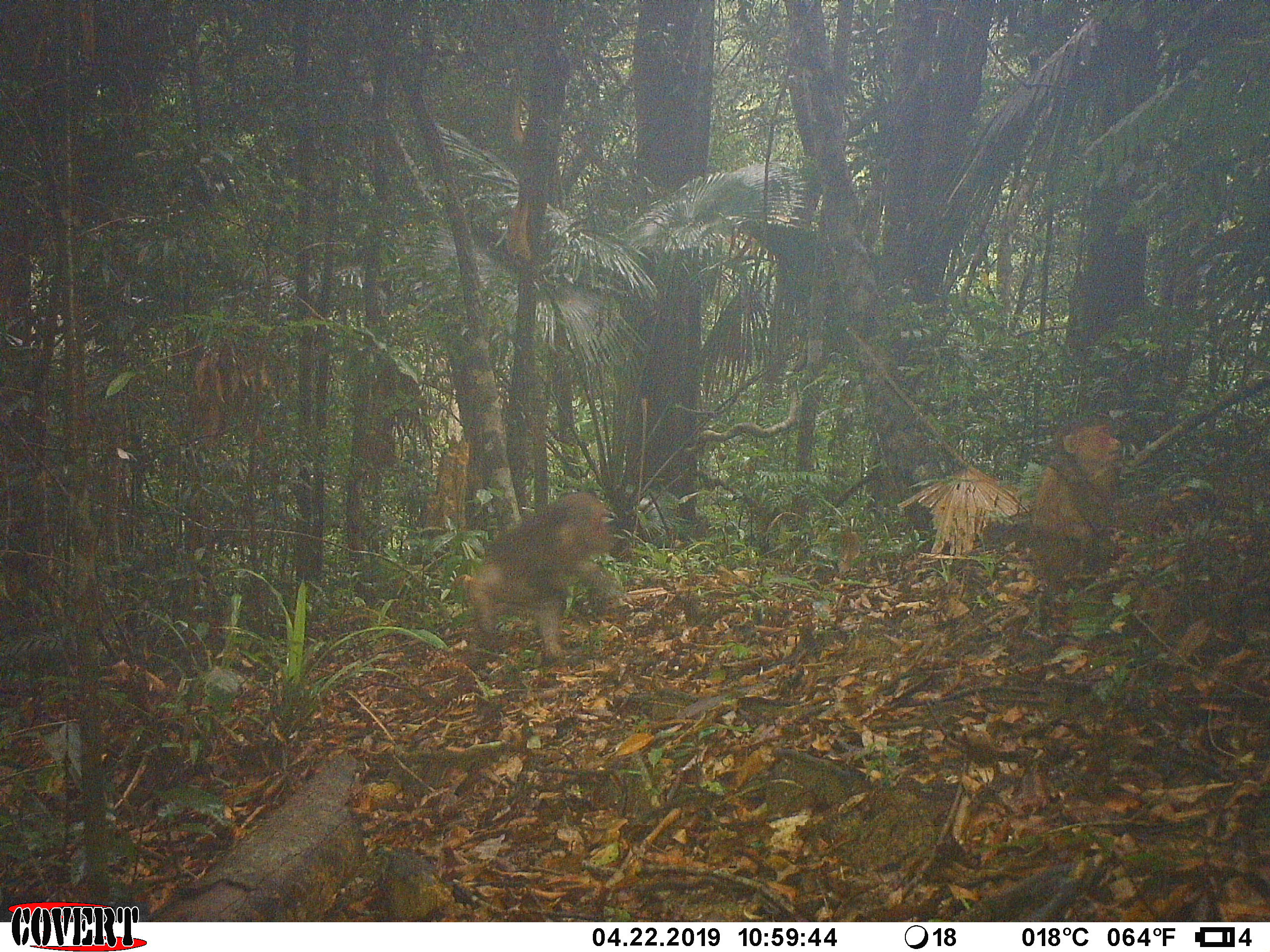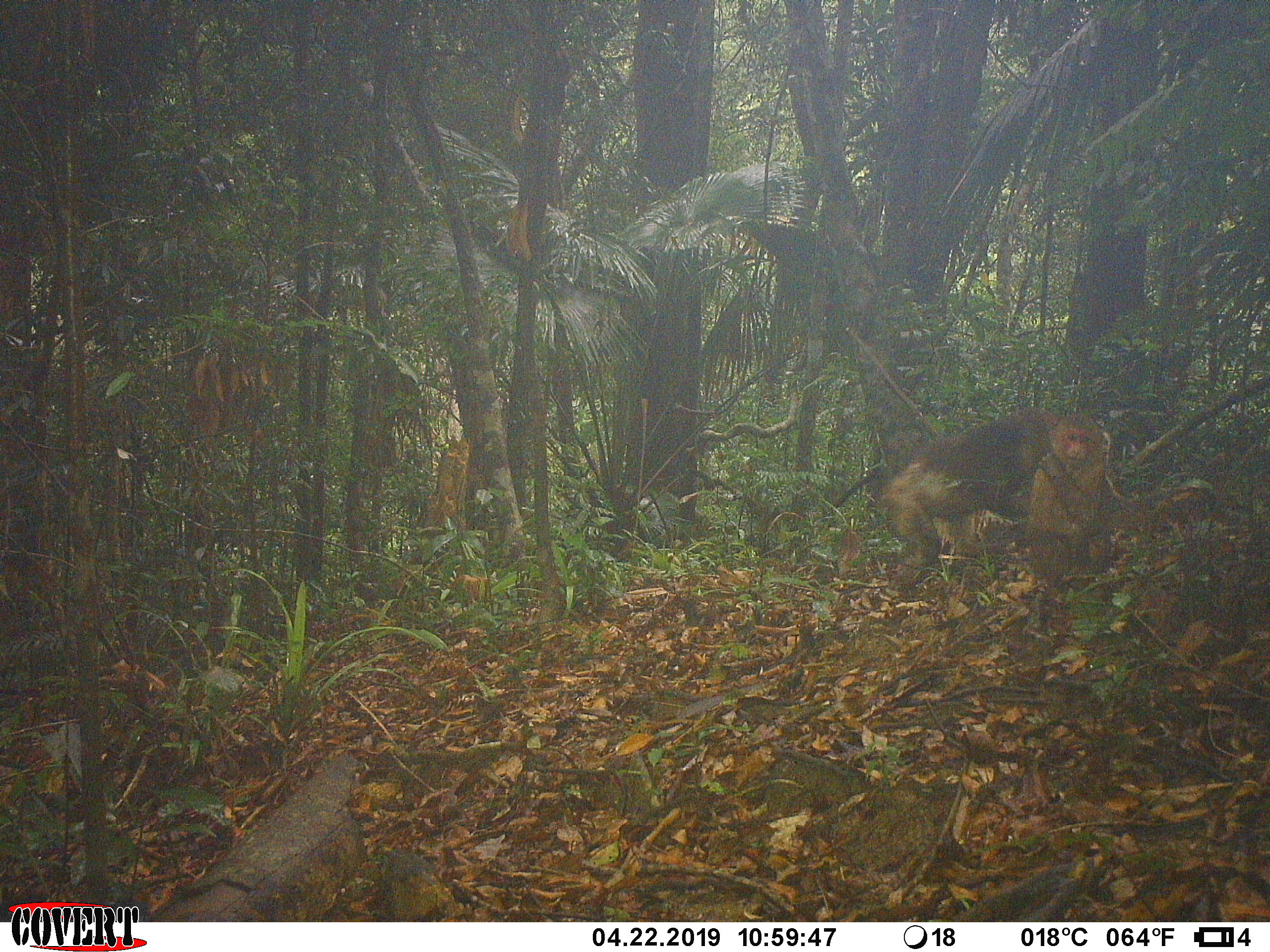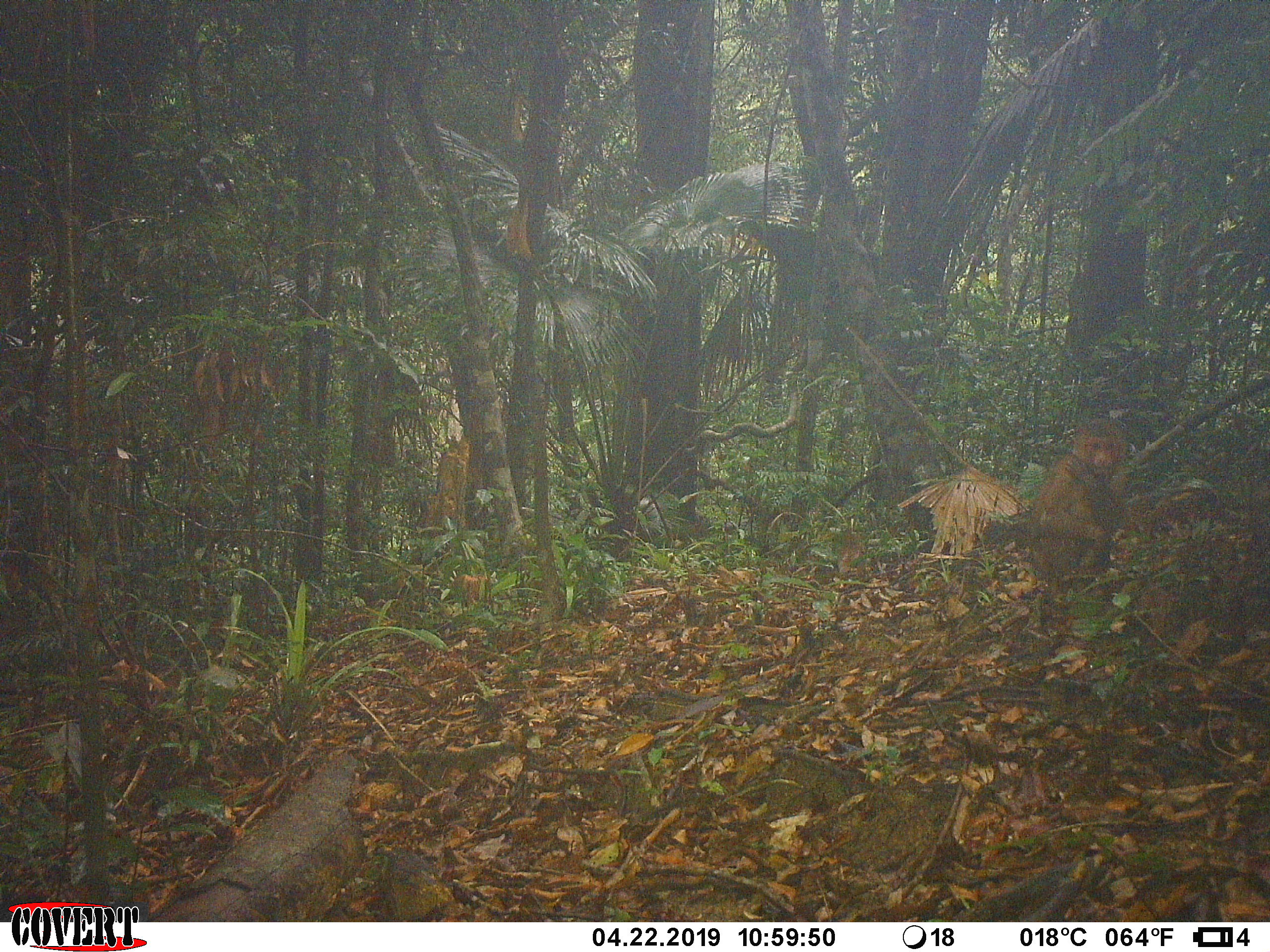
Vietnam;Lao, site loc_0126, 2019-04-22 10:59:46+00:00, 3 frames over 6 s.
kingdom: Animalia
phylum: Chordata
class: Mammalia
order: Primates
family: Cercopithecidae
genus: Macaca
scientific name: Macaca arctoides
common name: stump-tailed macaque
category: stump tailed macaque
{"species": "stump tailed macaque (stump-tailed macaque) (Macaca arctoides)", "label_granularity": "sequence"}